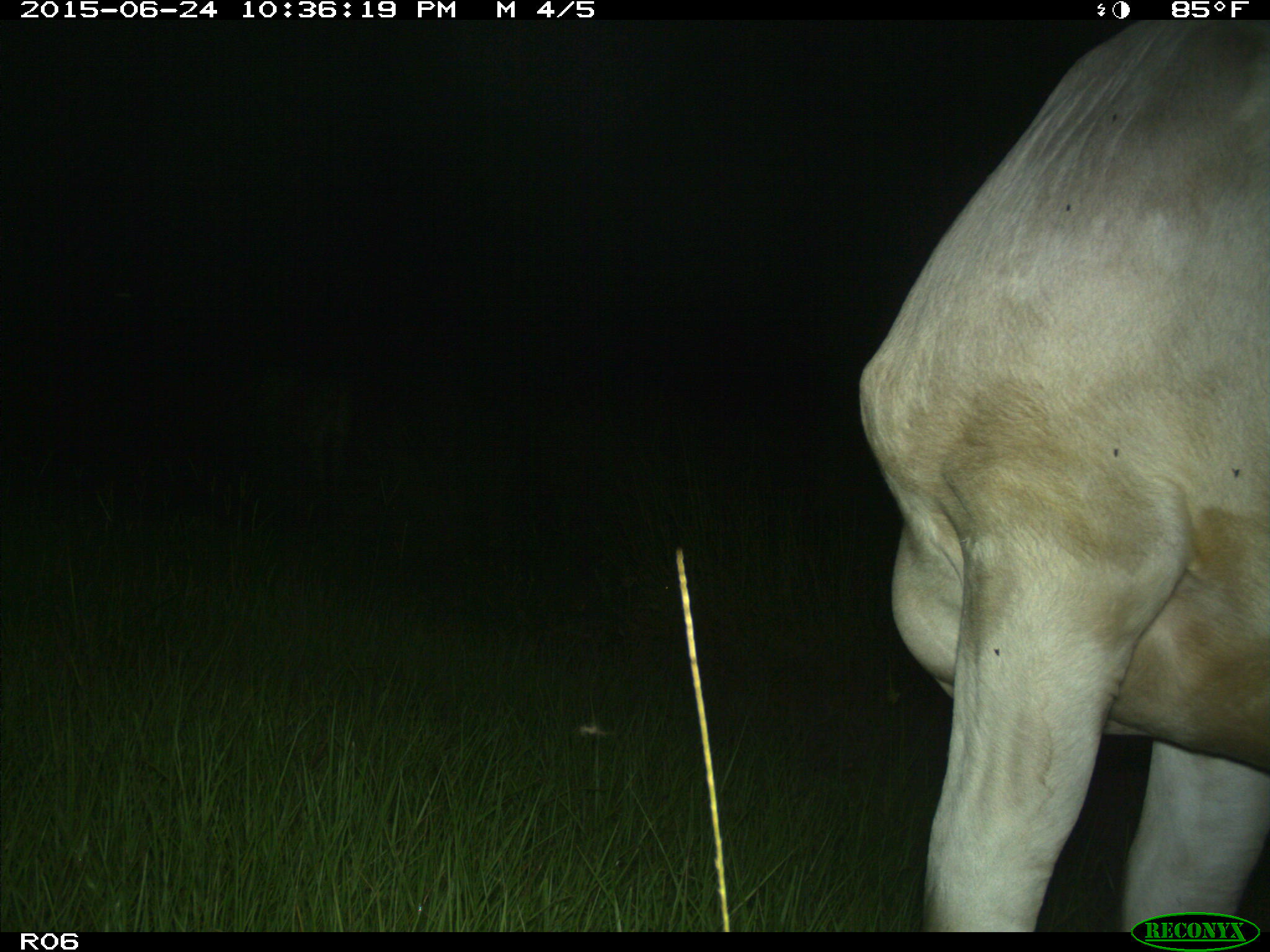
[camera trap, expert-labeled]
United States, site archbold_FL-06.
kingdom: Animalia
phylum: Chordata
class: Mammalia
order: Artiodactyla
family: Bovidae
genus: Bos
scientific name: Bos taurus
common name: domestic cow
Bos taurus (domestic cow).